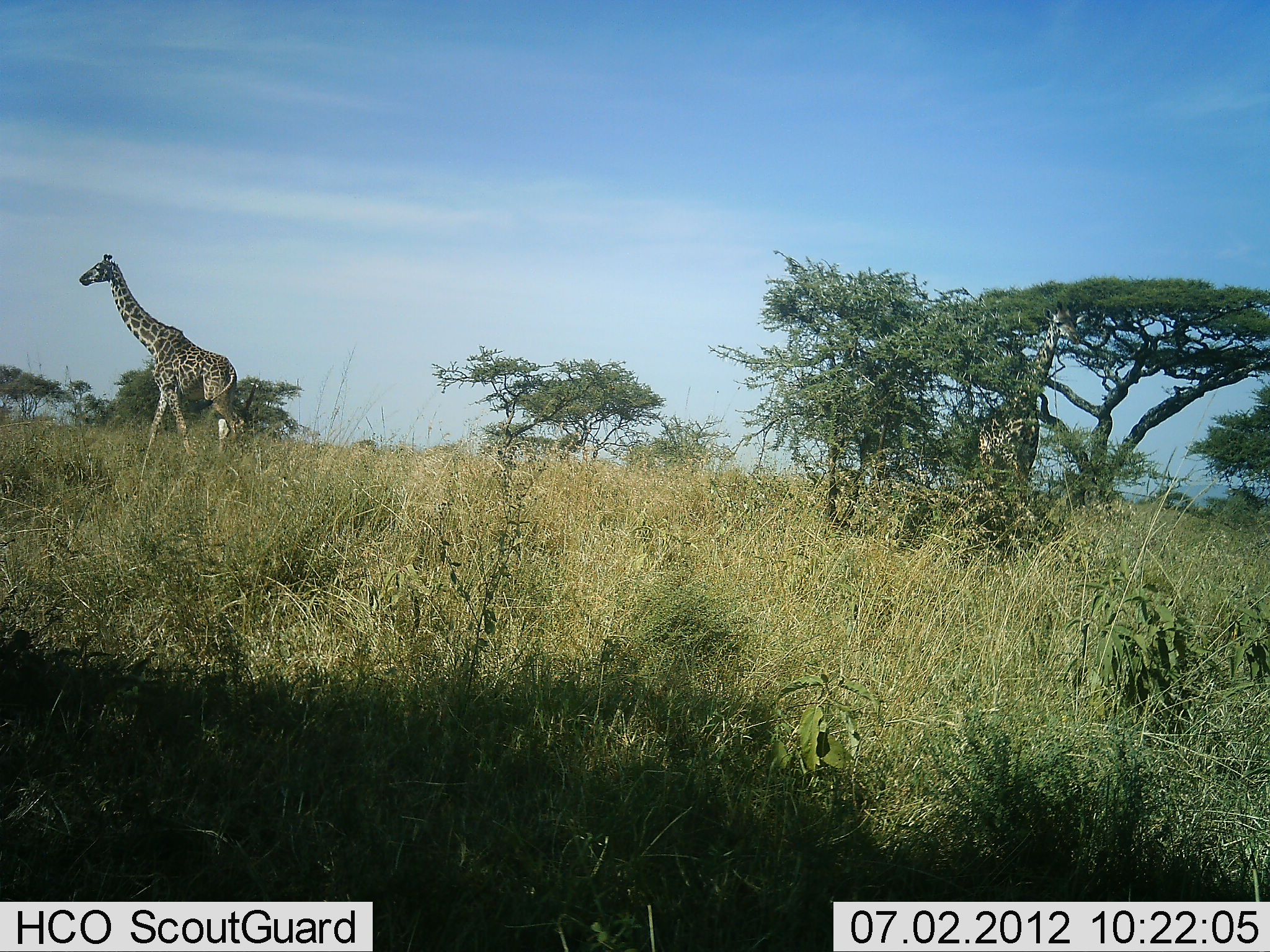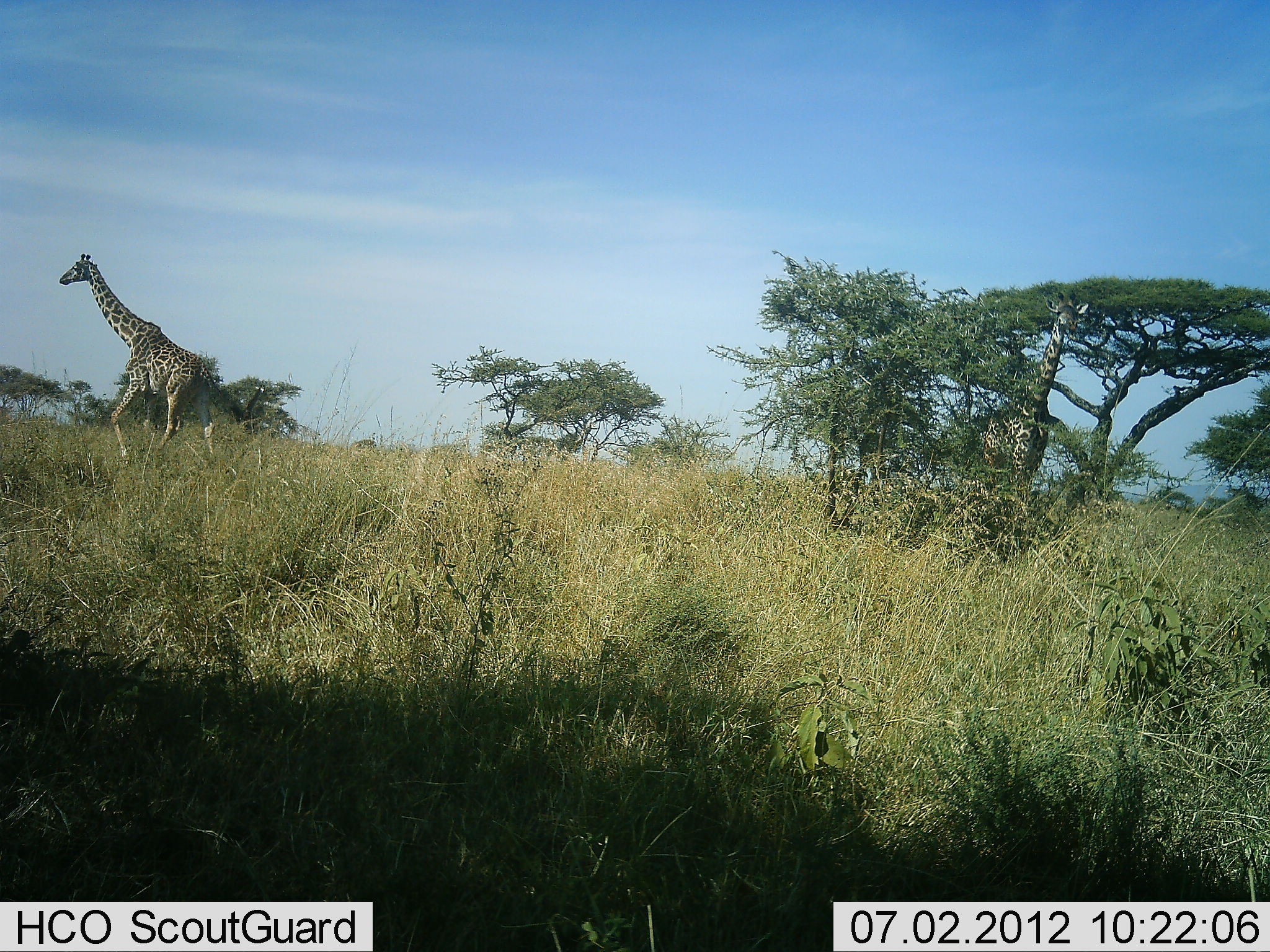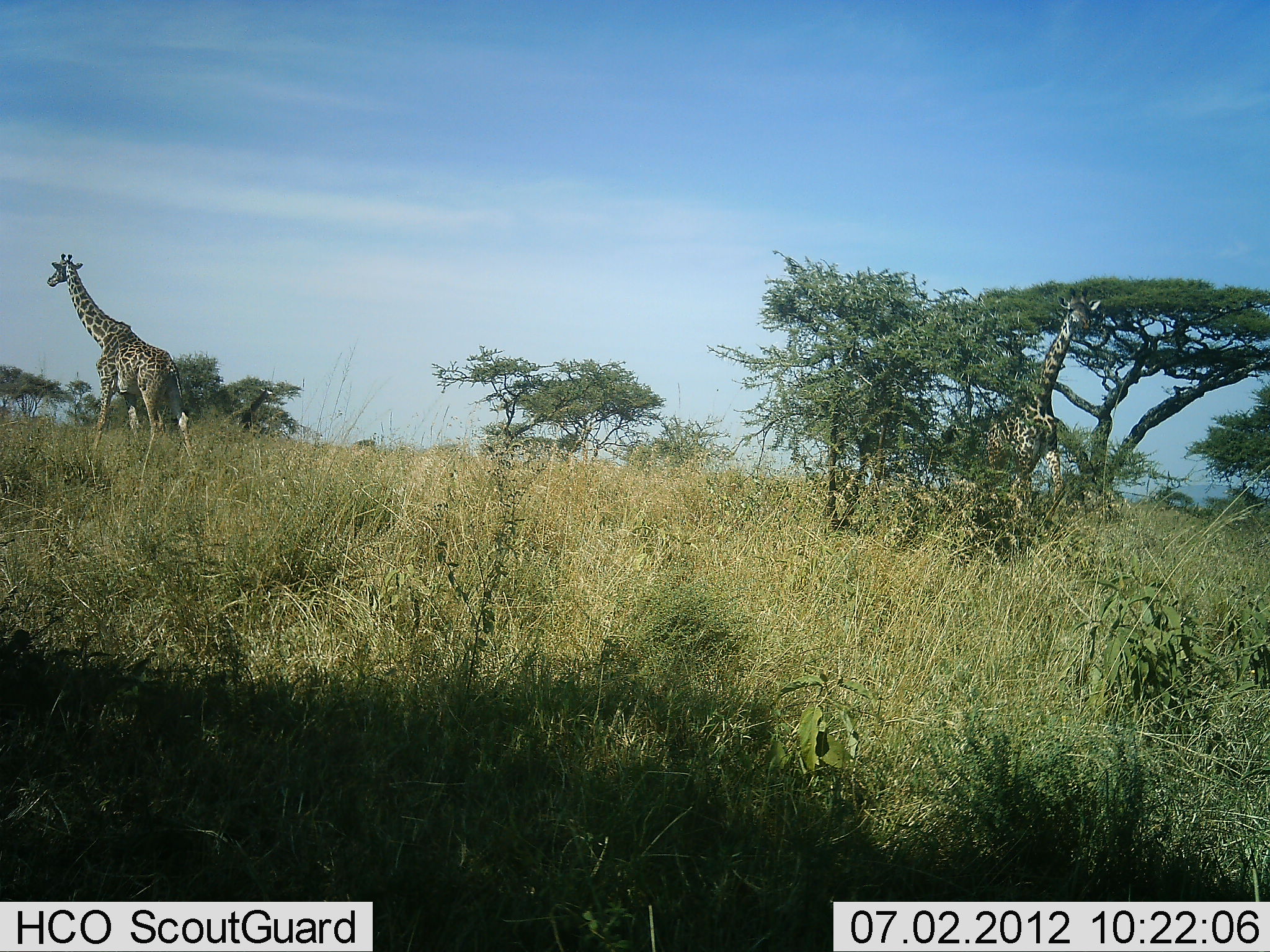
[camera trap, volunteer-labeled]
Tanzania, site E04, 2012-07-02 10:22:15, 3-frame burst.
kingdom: Animalia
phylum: Chordata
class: Mammalia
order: Artiodactyla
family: Giraffidae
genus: Giraffa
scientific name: Giraffa camelopardalis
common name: giraffe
Giraffe (Giraffa camelopardalis), count 2. Behavior (volunteer vote fractions): standing 10%, resting 0%, moving 100%, interacting 0%. Young present (vote fraction): 0%. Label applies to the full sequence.